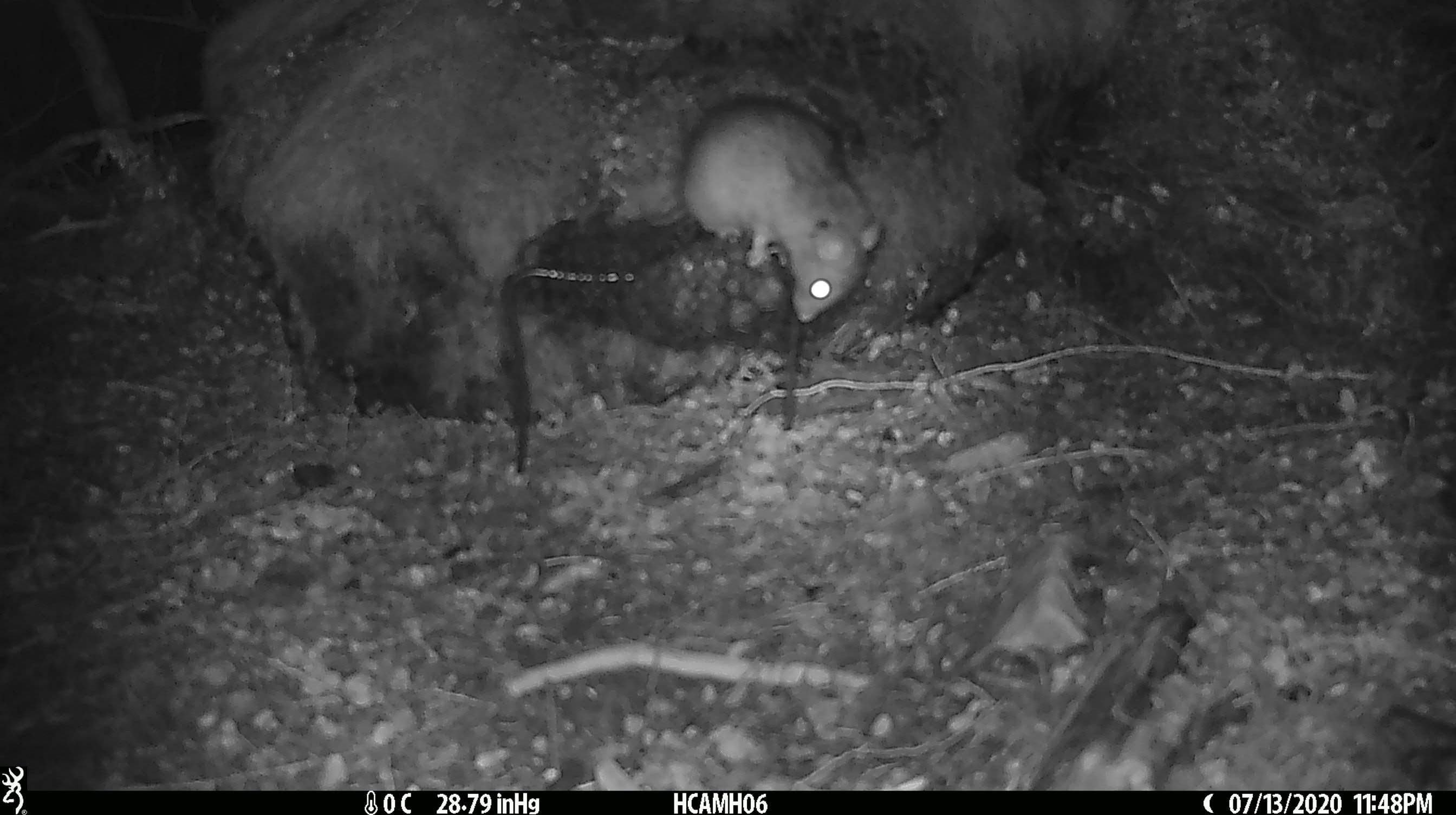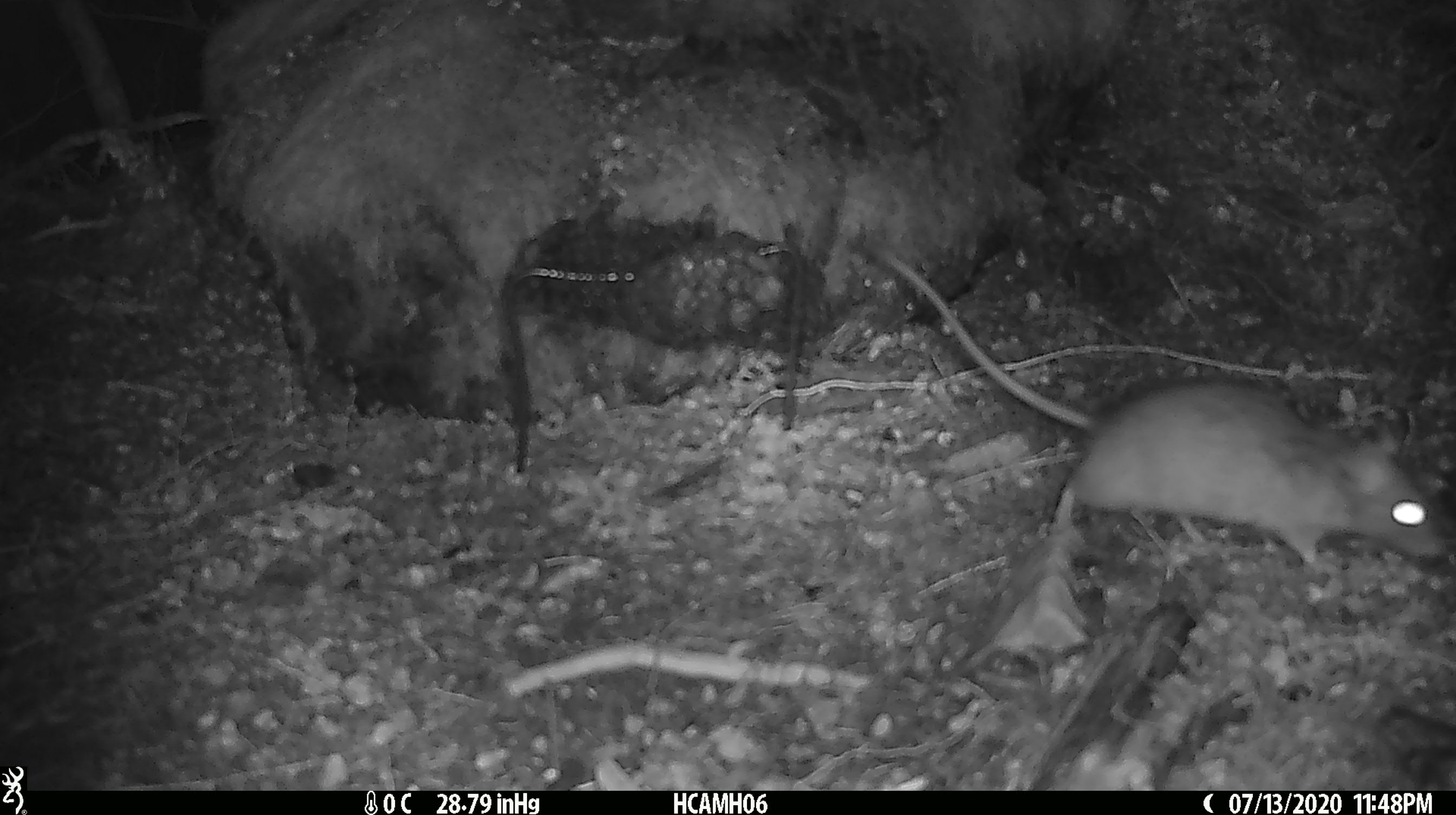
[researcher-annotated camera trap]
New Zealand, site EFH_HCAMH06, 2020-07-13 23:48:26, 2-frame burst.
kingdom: Animalia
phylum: Chordata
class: Mammalia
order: Rodentia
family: Muridae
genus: Rattus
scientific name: Rattus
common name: rat